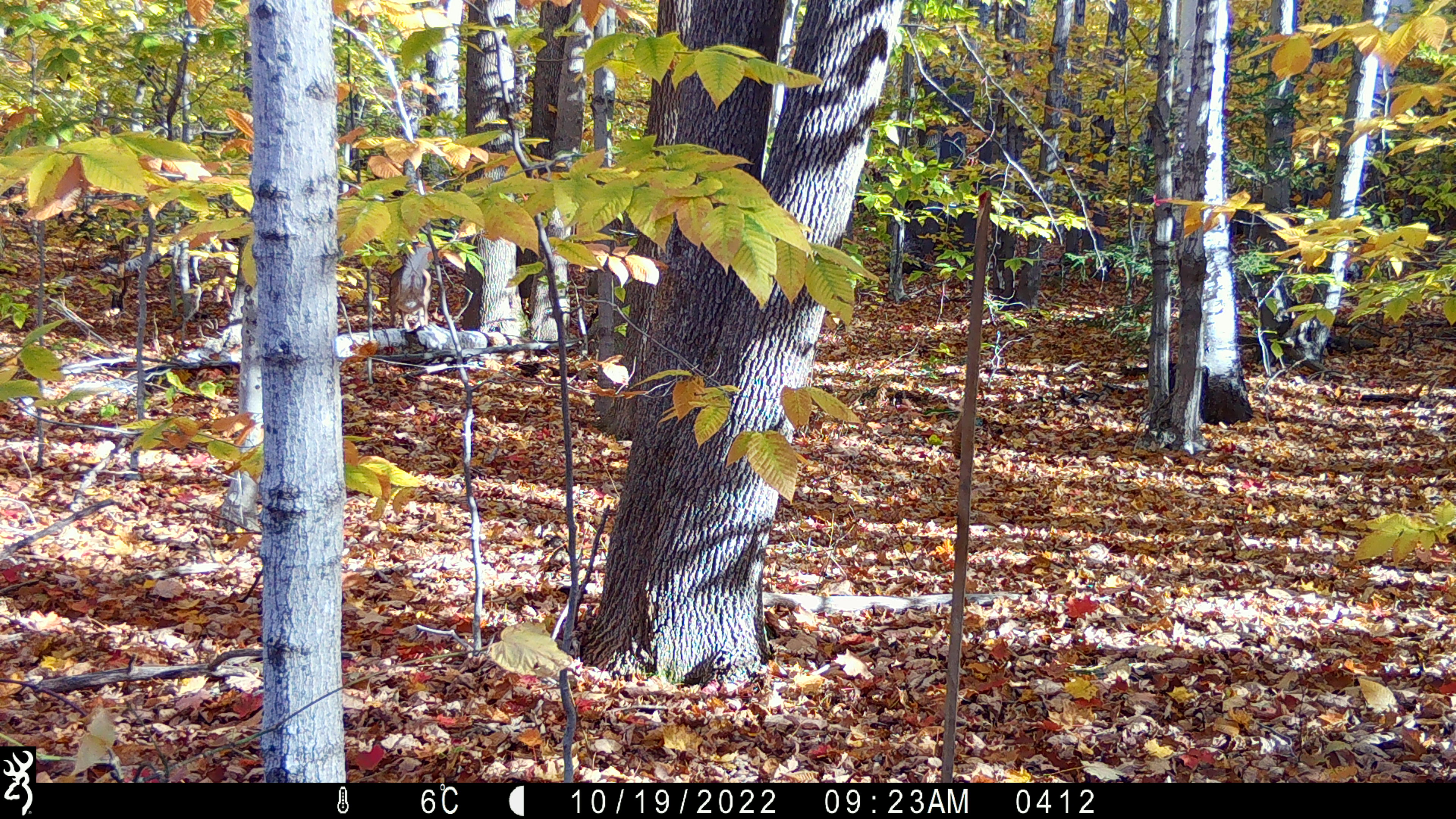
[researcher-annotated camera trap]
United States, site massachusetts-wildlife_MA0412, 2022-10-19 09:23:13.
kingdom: Animalia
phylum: Chordata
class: Mammalia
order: Artiodactyla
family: Cervidae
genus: Odocoileus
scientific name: Odocoileus virginianus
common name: white-tailed deer